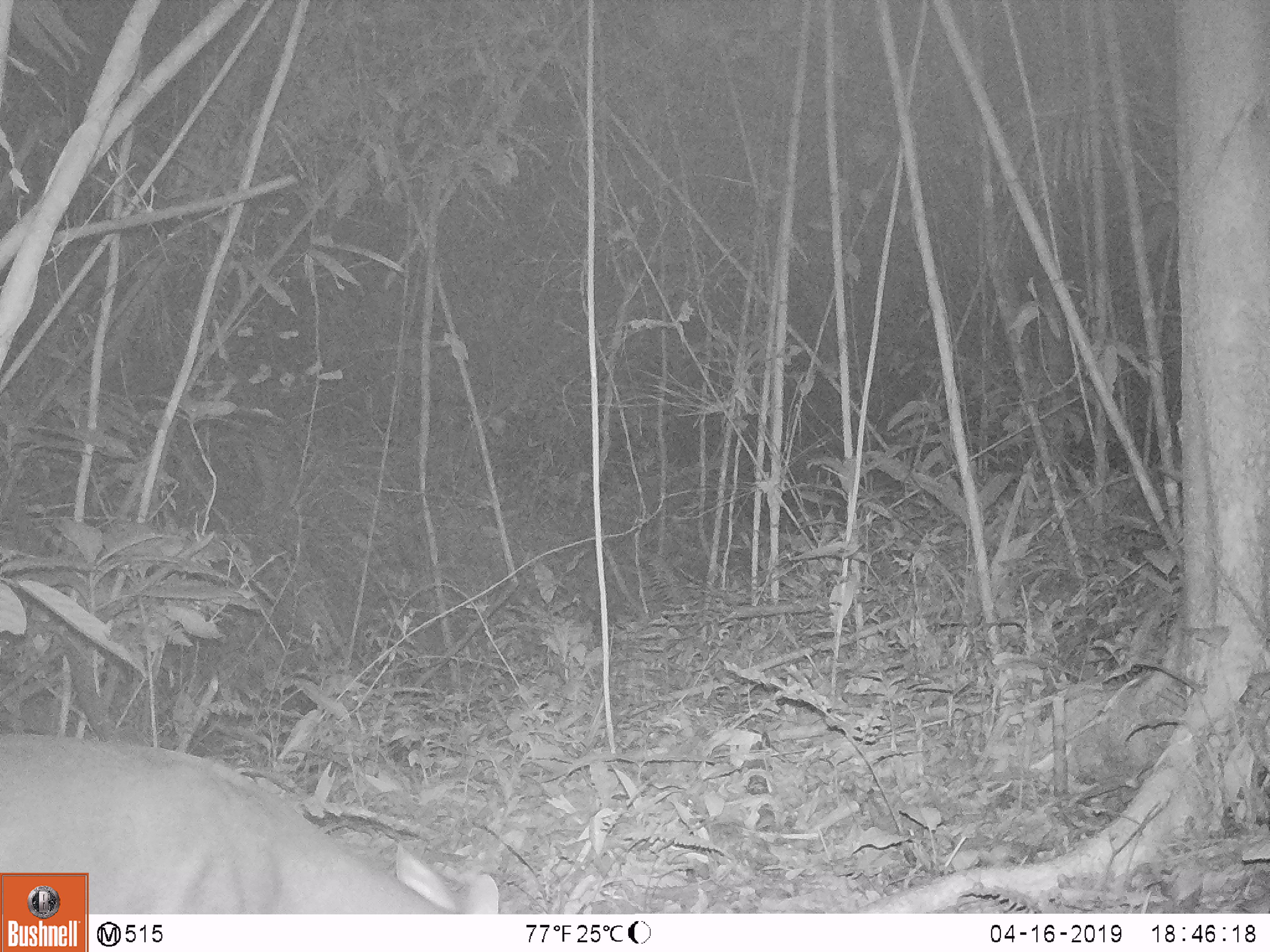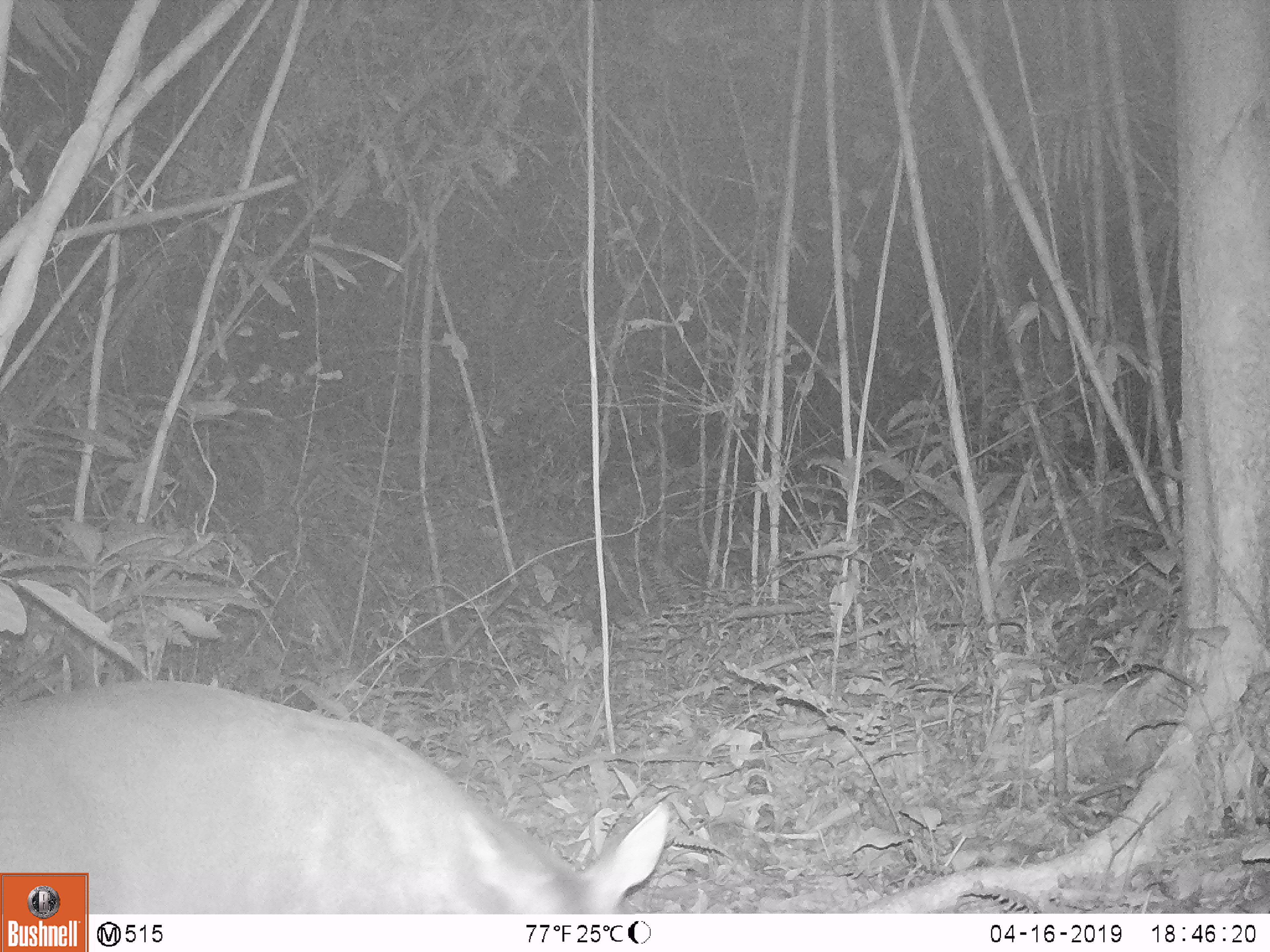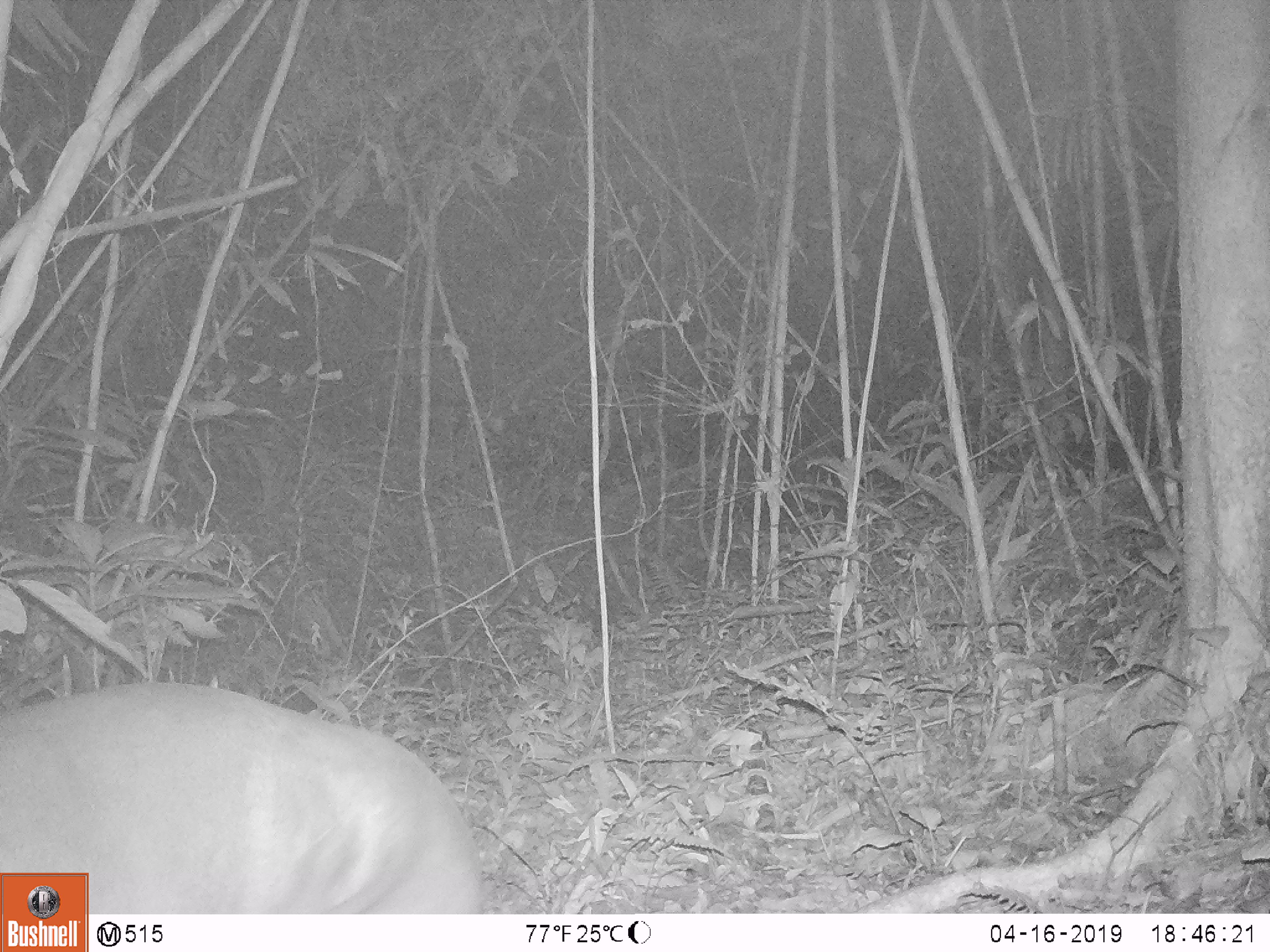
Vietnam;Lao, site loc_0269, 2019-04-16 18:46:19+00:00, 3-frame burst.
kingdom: Animalia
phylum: Chordata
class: Mammalia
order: Artiodactyla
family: Cervidae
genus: Muntiacus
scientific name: Muntiacus vuquangensis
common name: large-antlered muntjac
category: large antlered muntjac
Large antlered muntjac (large-antlered muntjac) (Muntiacus vuquangensis). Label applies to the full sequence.